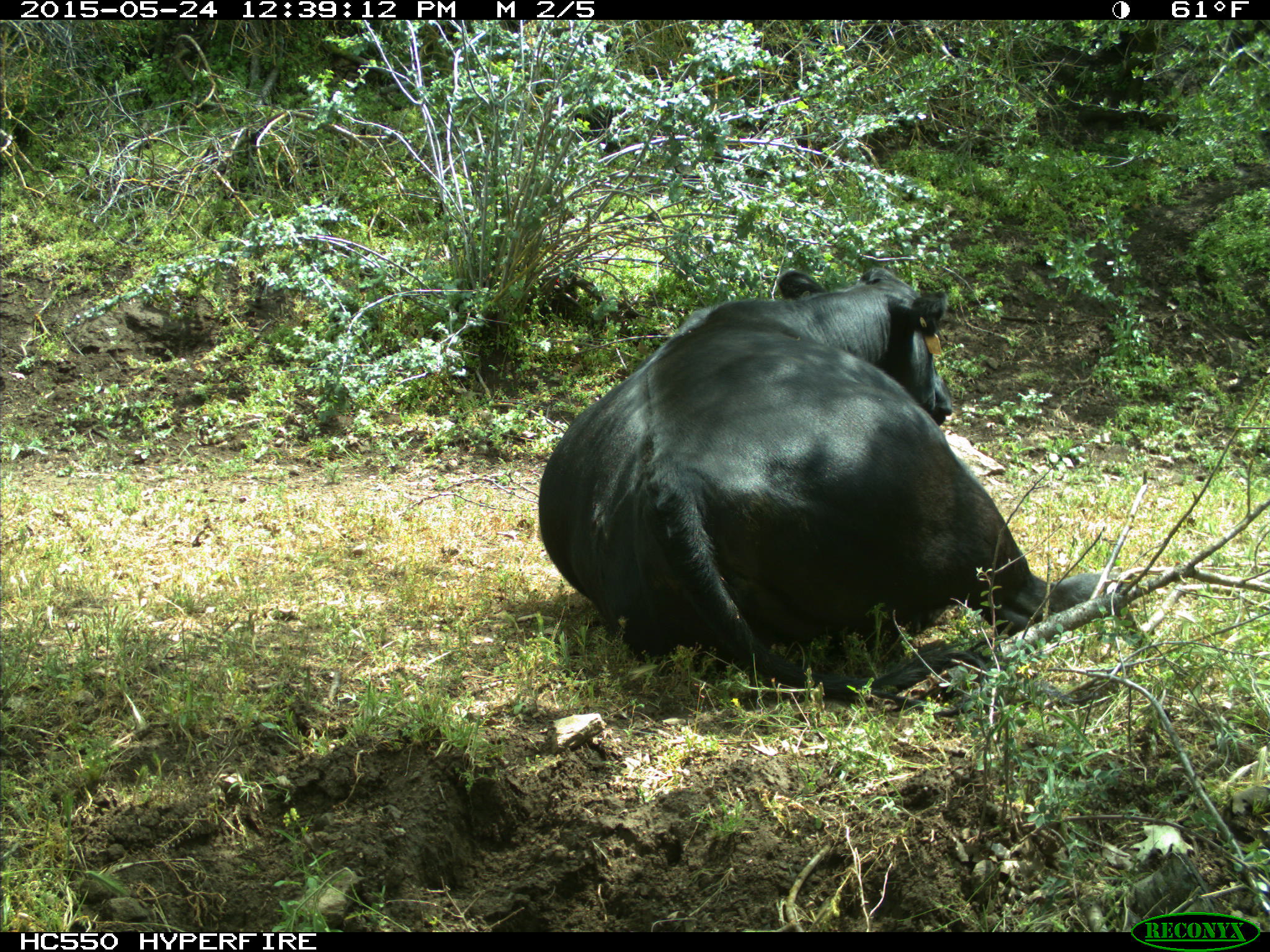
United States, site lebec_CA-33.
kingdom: Animalia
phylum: Chordata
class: Mammalia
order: Artiodactyla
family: Bovidae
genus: Bos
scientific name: Bos taurus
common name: domestic cow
Bos taurus (domestic cow).